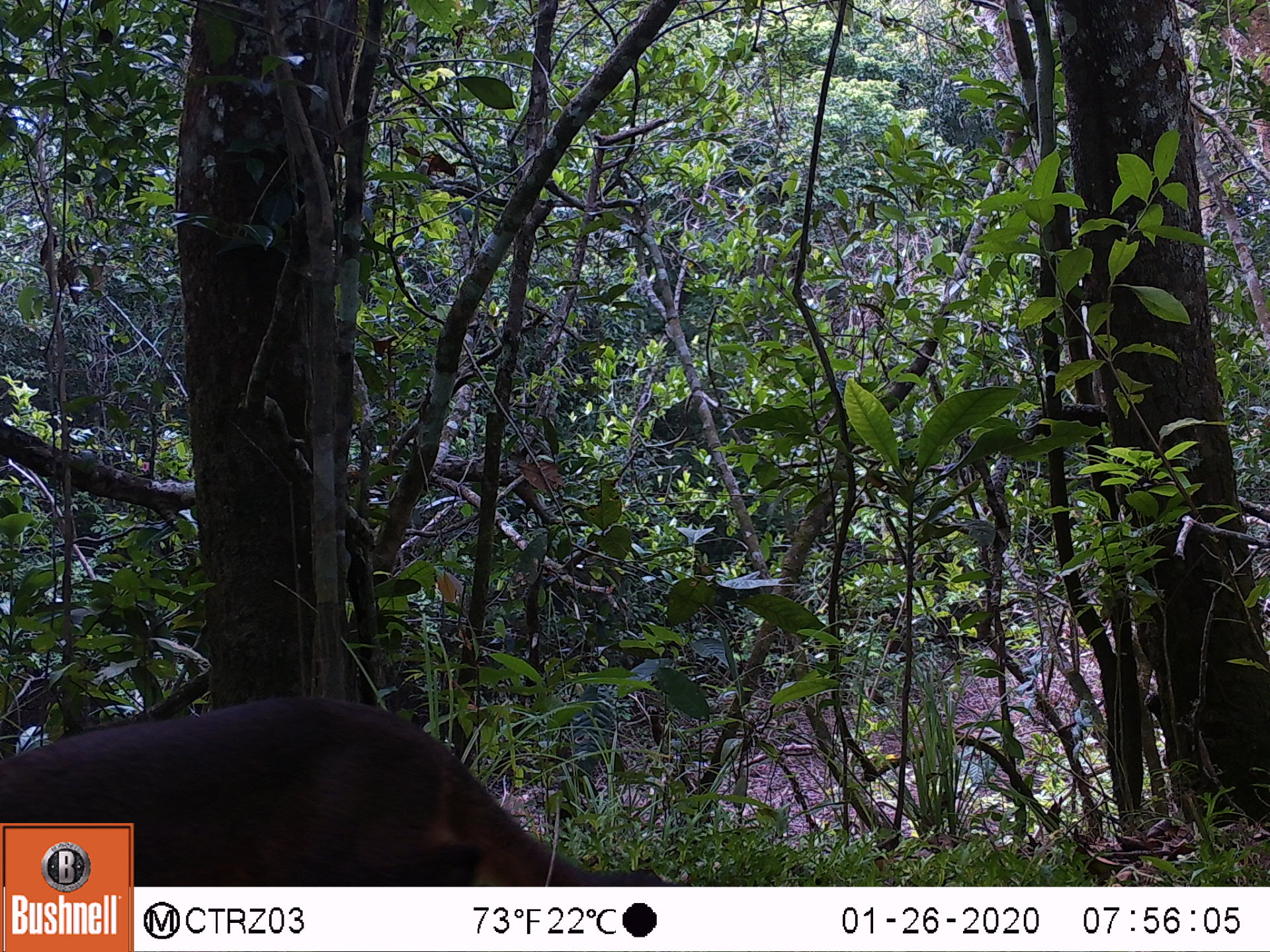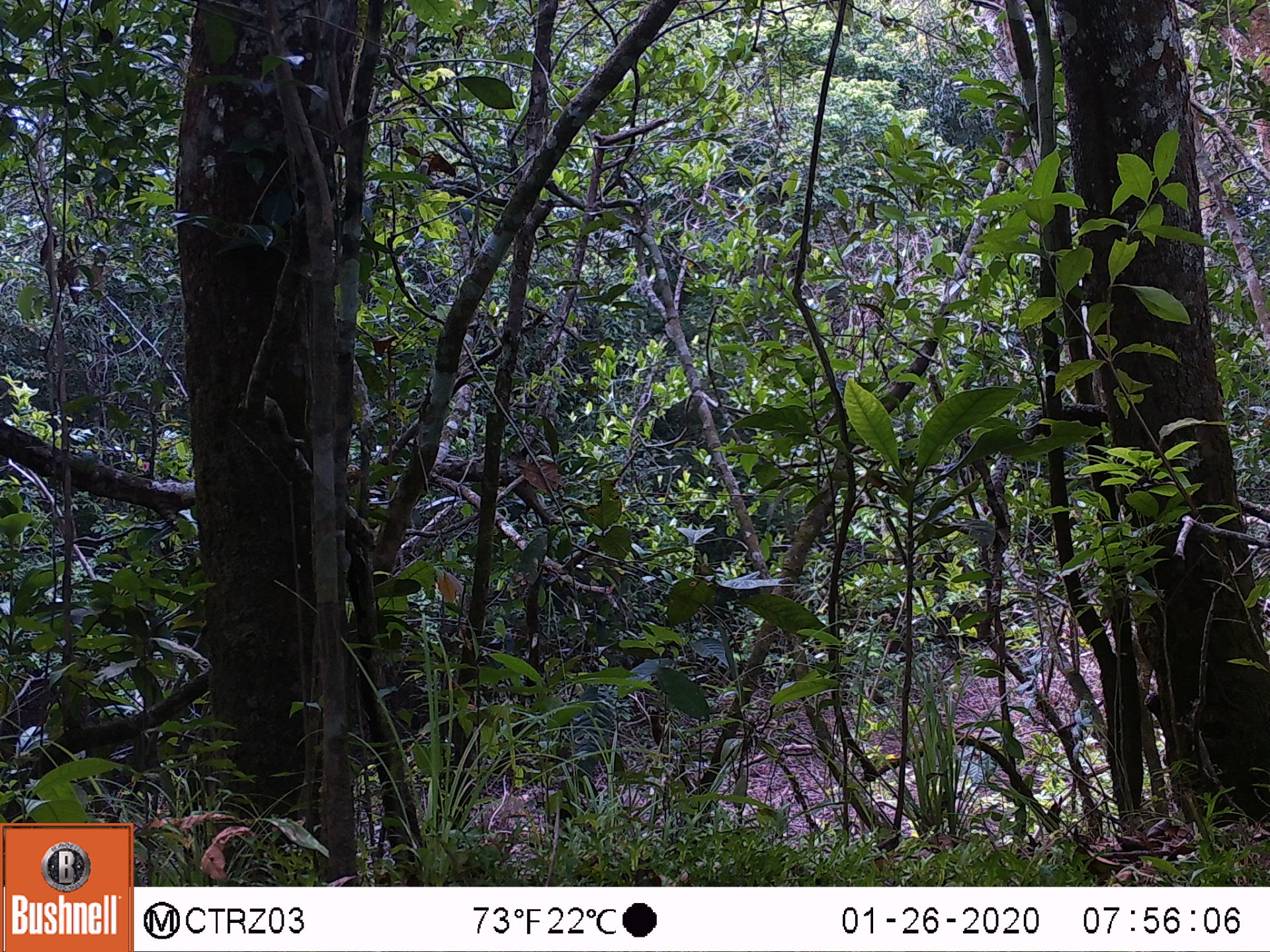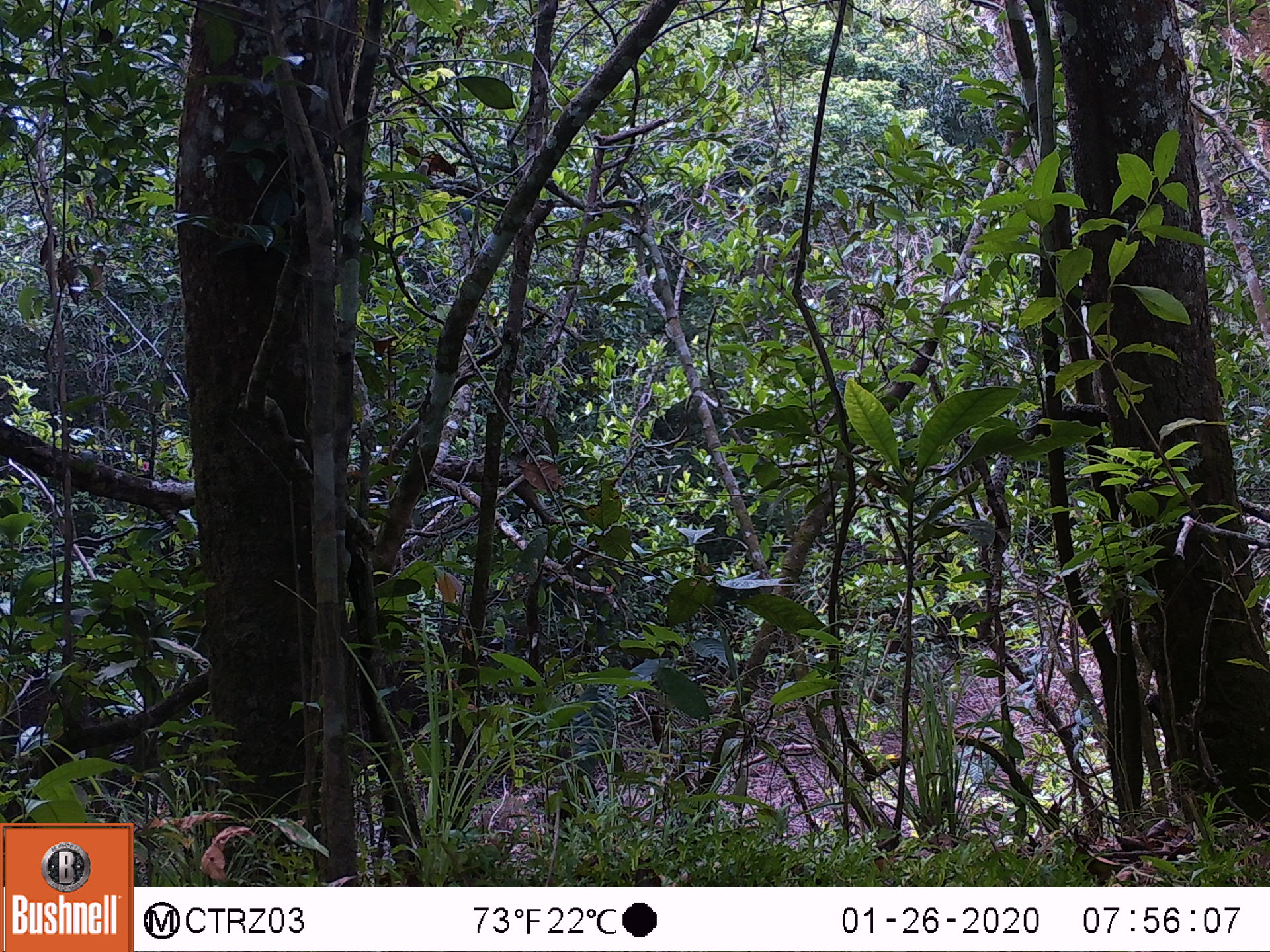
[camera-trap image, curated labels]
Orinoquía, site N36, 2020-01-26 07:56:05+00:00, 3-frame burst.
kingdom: Animalia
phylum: Chordata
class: Mammalia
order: Carnivora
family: Felidae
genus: Herpailurus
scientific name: Herpailurus yagouaroundi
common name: jaguarundi